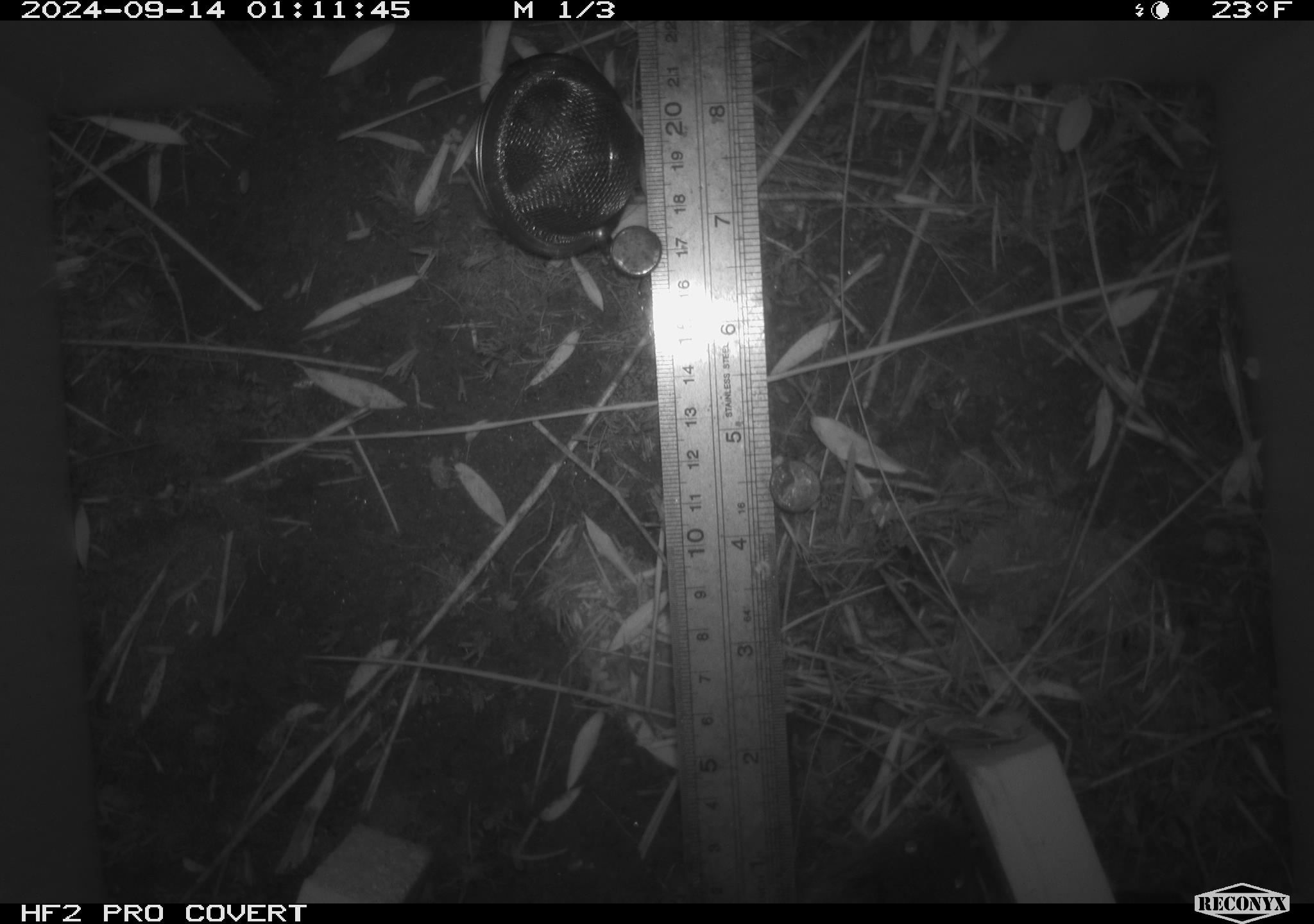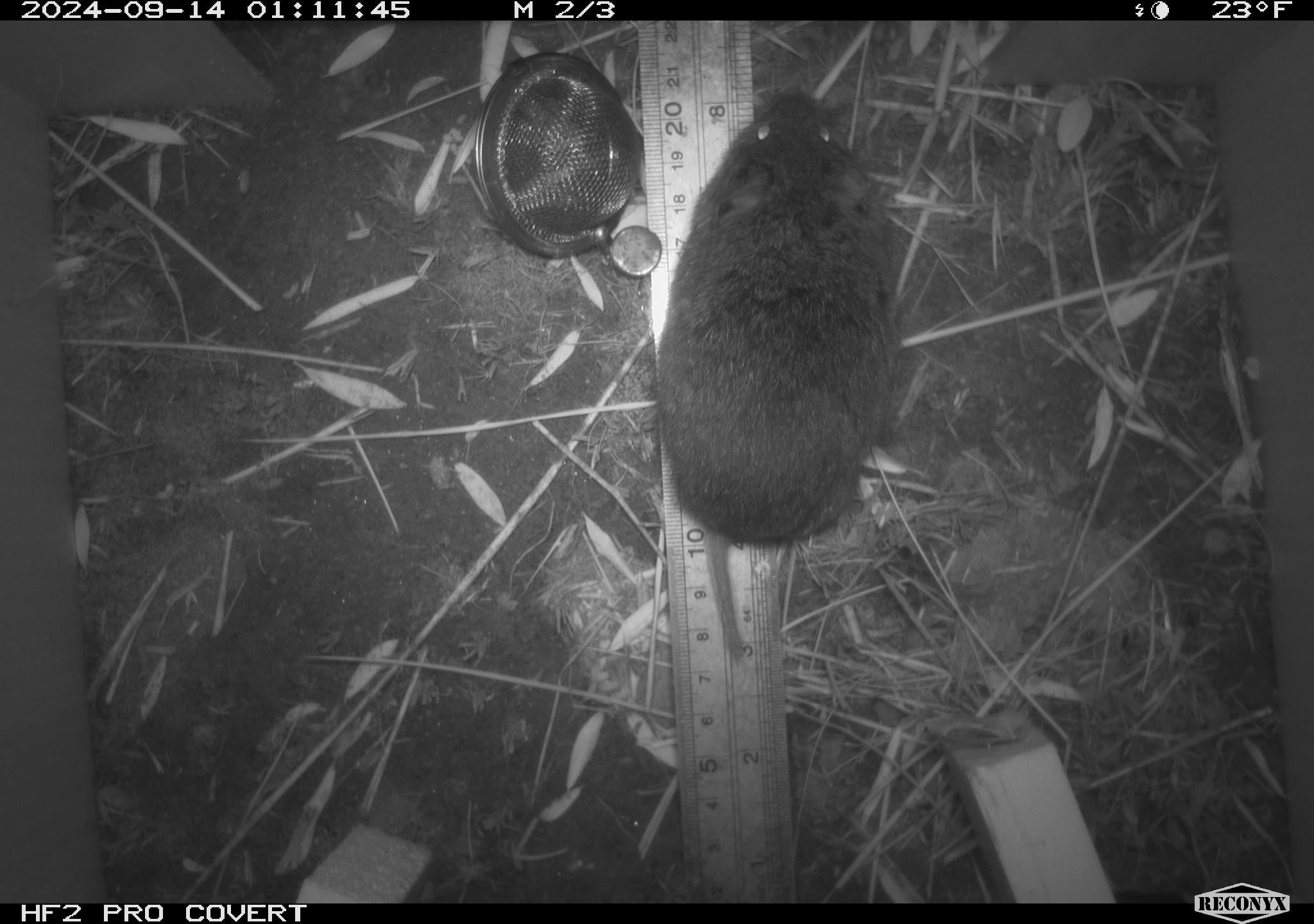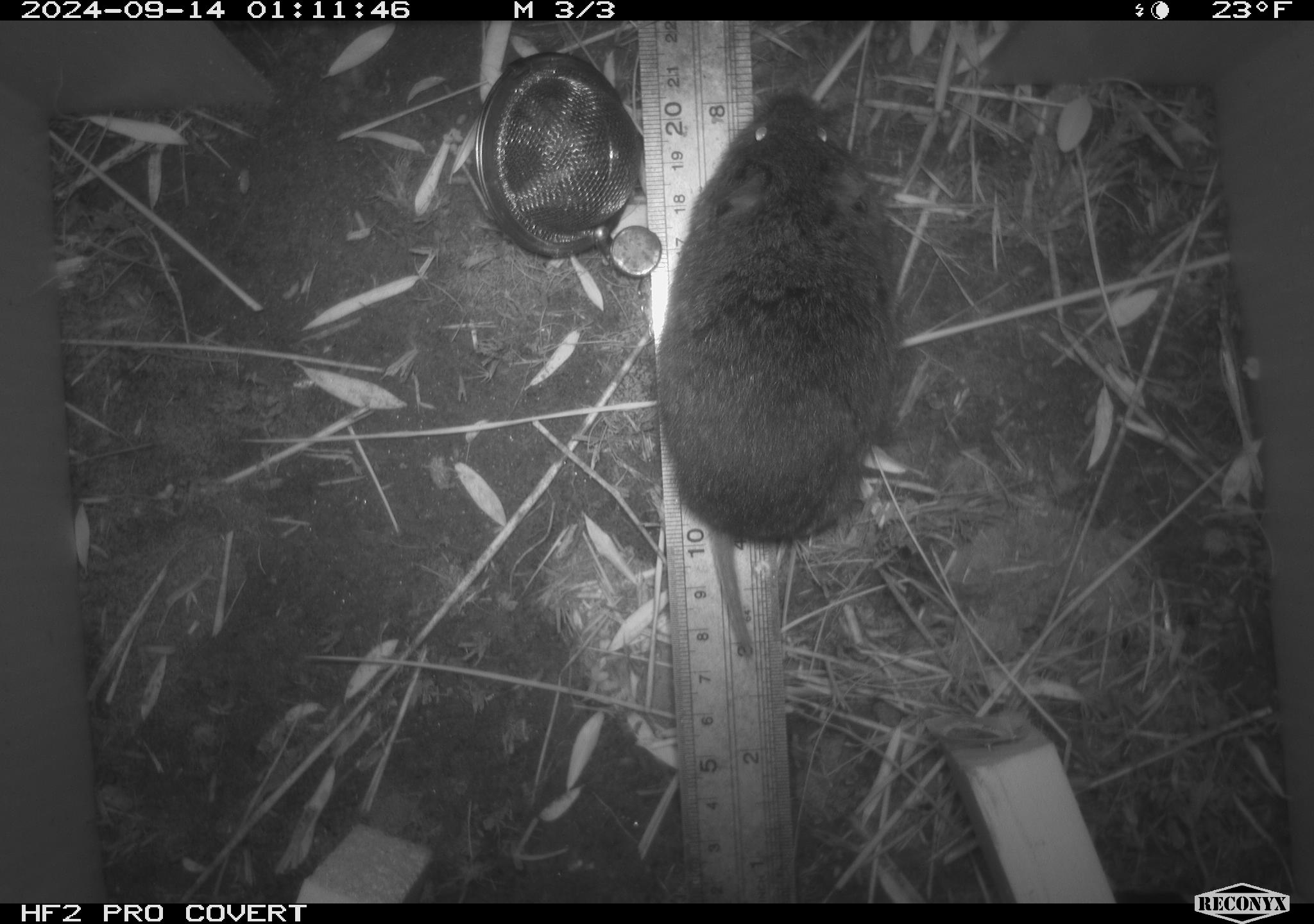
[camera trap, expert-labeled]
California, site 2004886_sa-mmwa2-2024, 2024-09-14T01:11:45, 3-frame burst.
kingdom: Animalia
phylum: Chordata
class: Mammalia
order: Rodentia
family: Cricetidae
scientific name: Arvicolinae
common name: voles, lemmings, and muskrats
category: arvicolinae subfamily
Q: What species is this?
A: Arvicolinae subfamily (voles, lemmings, and muskrats) (Arvicolinae).